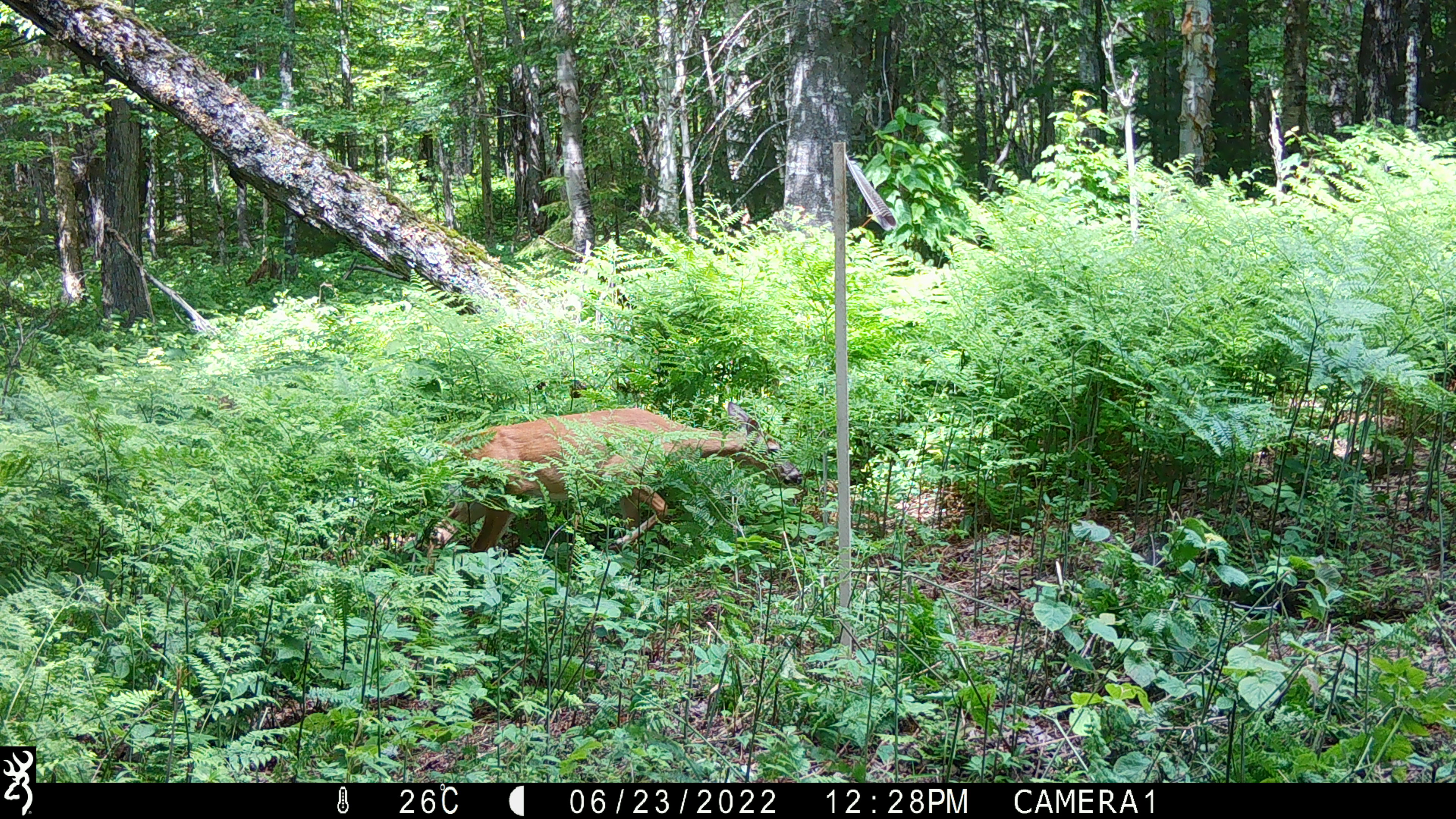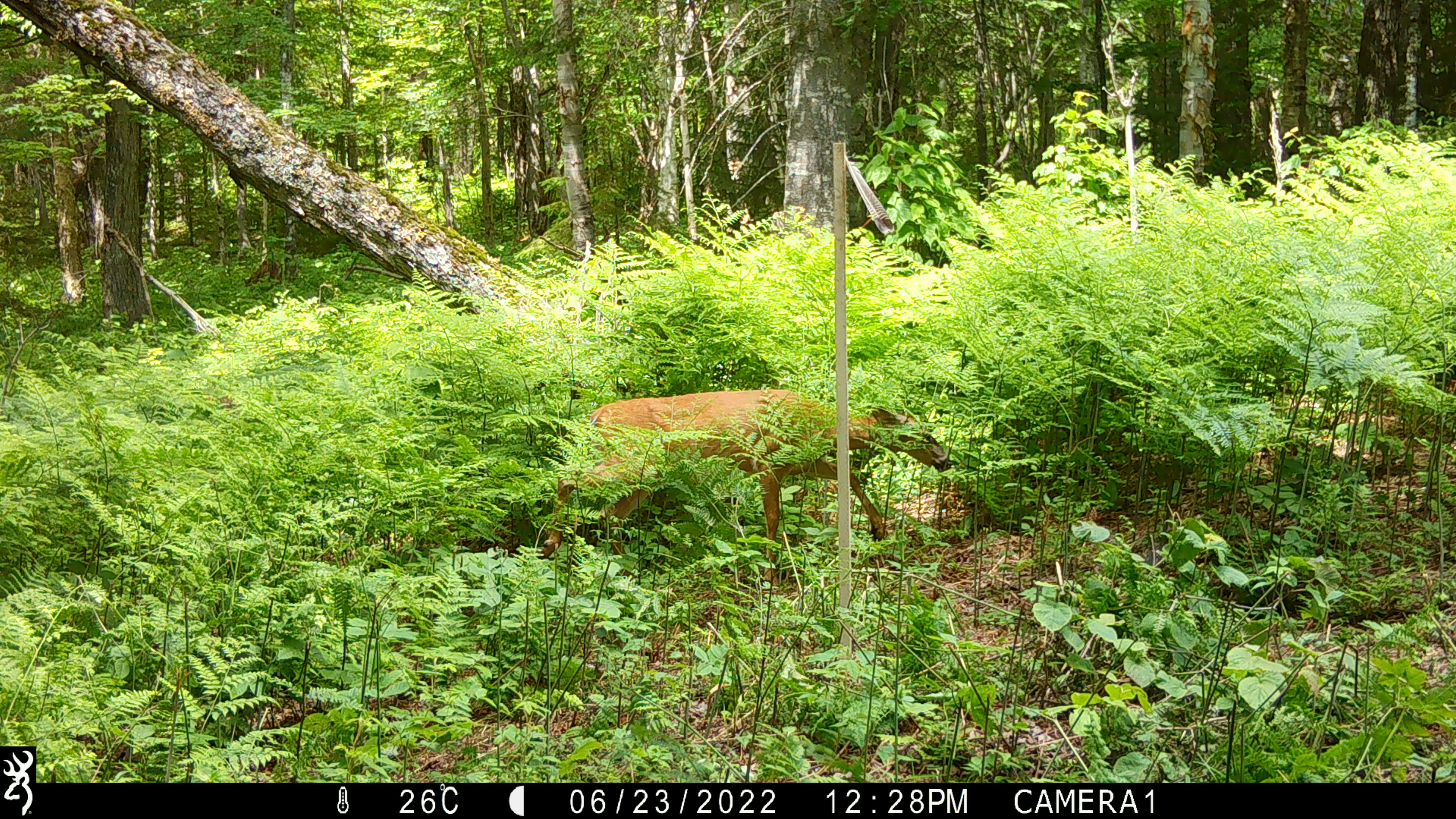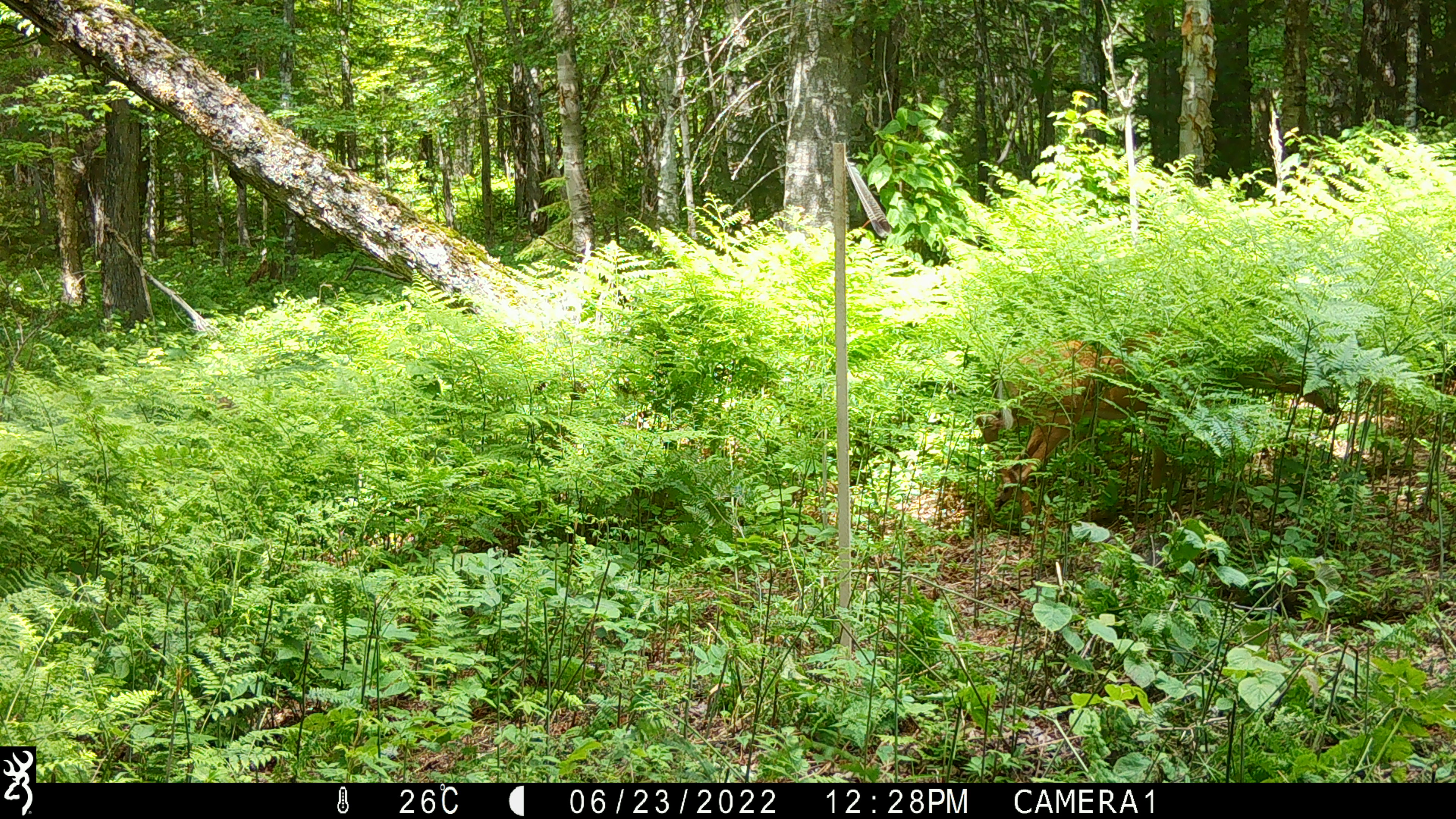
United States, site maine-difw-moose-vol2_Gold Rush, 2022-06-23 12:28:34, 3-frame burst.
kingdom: Animalia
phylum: Chordata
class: Mammalia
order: Artiodactyla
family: Cervidae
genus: Odocoileus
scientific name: Odocoileus virginianus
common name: white-tailed deer